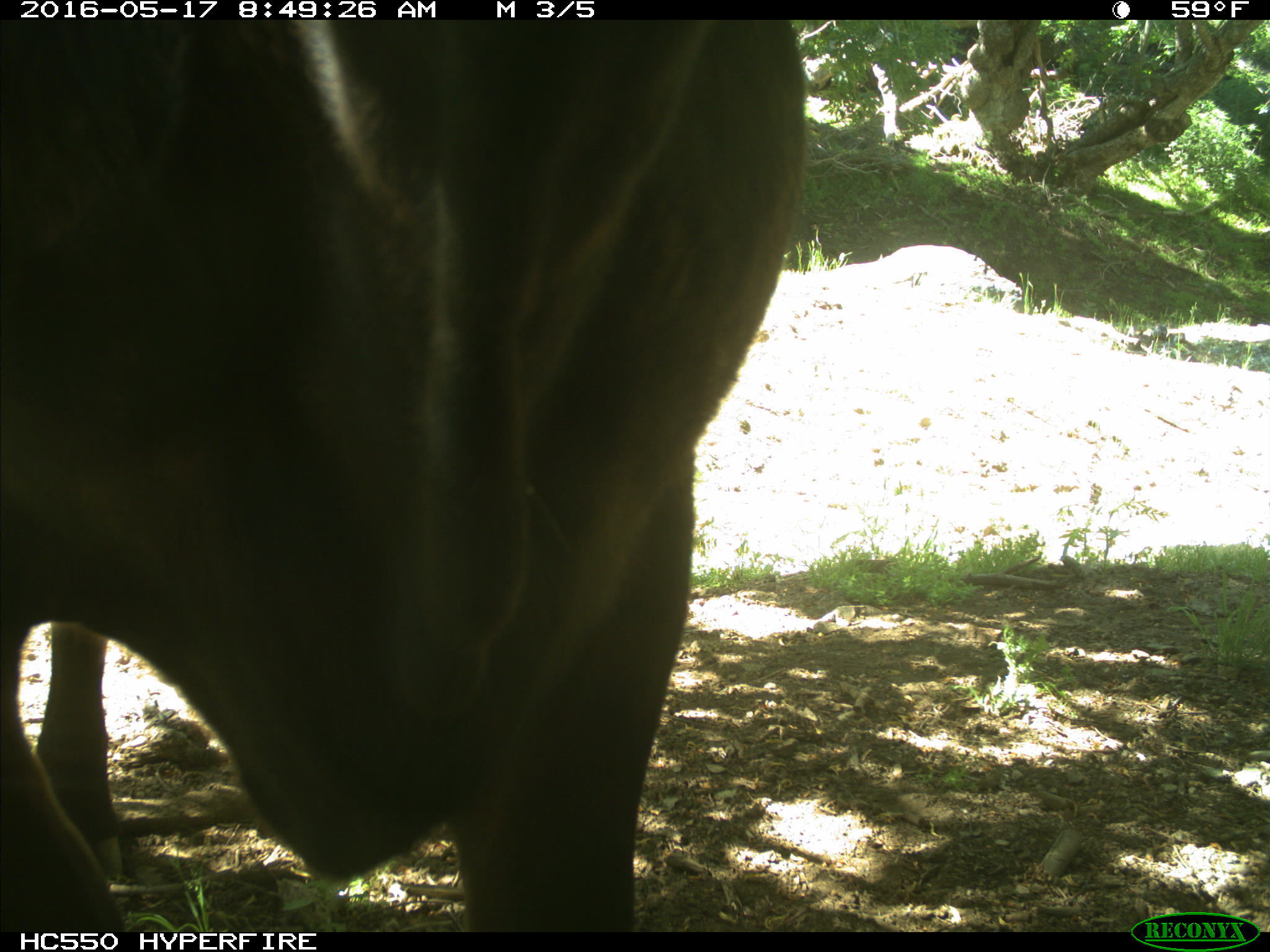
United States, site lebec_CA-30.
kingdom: Animalia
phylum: Chordata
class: Mammalia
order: Artiodactyla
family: Bovidae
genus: Bos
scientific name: Bos taurus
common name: domestic cow